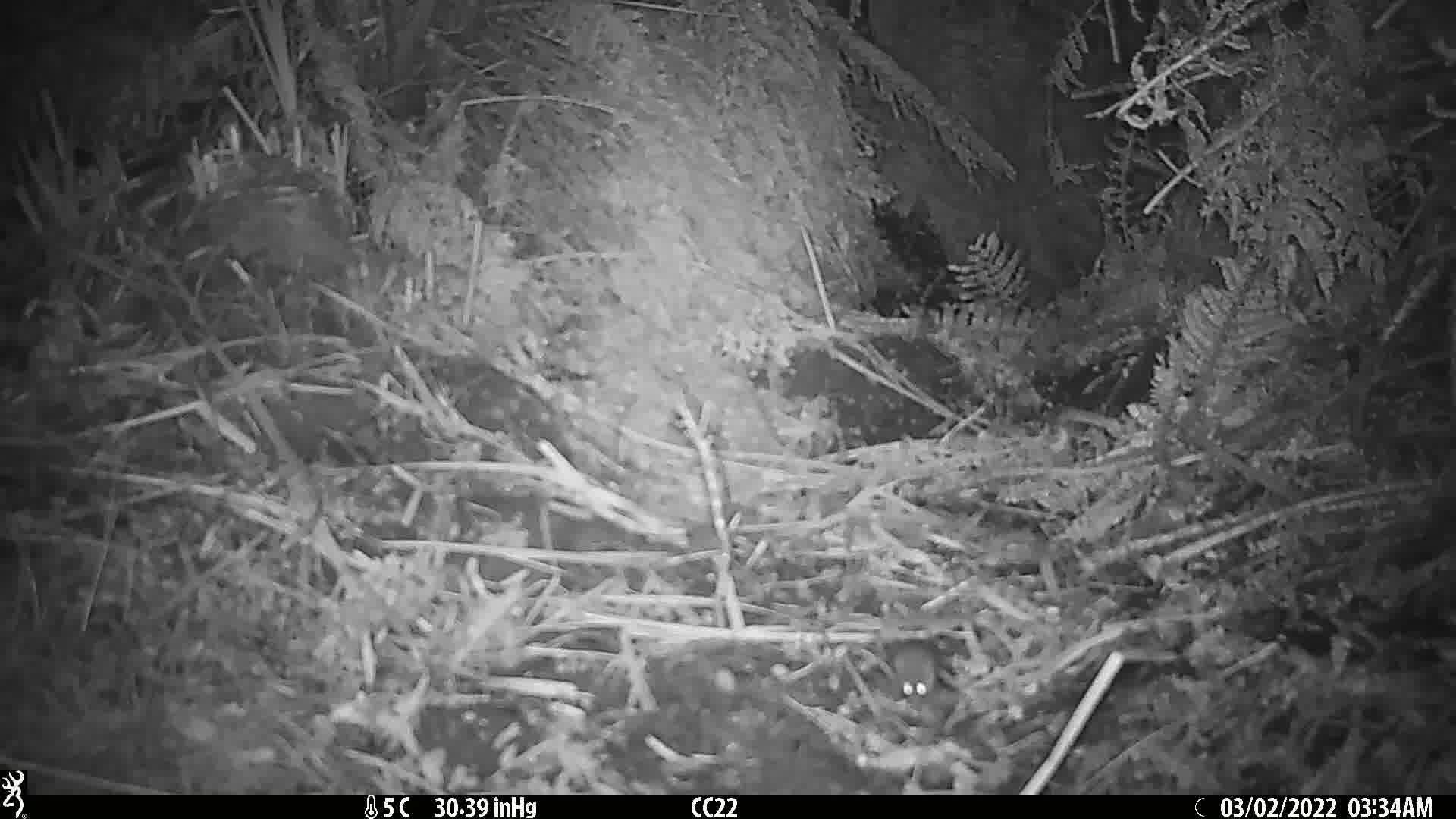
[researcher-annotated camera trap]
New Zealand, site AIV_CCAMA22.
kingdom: Animalia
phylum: Chordata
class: Mammalia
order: Rodentia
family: Muridae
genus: Mus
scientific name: Mus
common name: mouse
Mouse (Mus).